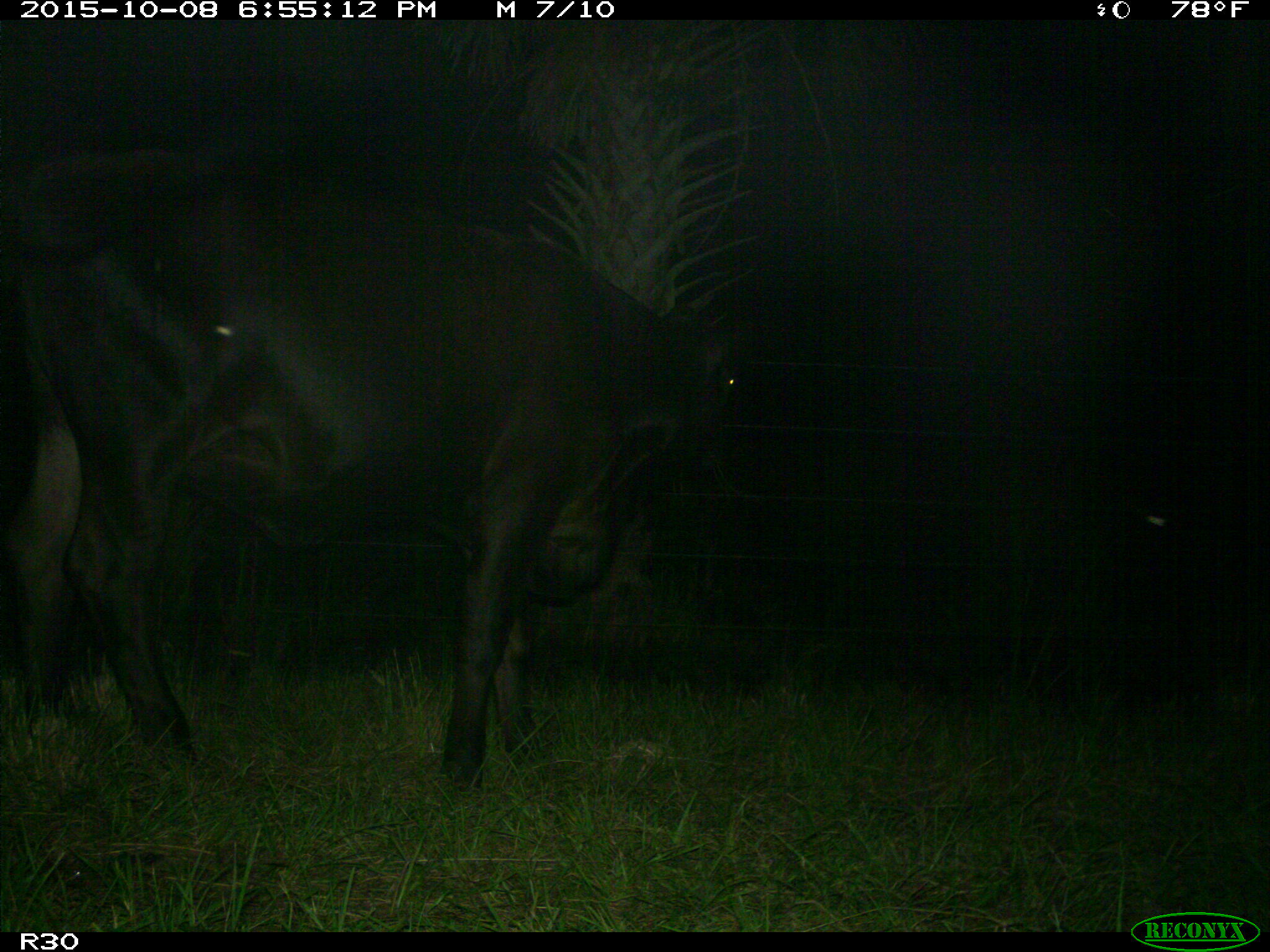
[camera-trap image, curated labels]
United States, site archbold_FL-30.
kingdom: Animalia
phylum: Chordata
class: Mammalia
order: Artiodactyla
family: Bovidae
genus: Bos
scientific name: Bos taurus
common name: domestic cow